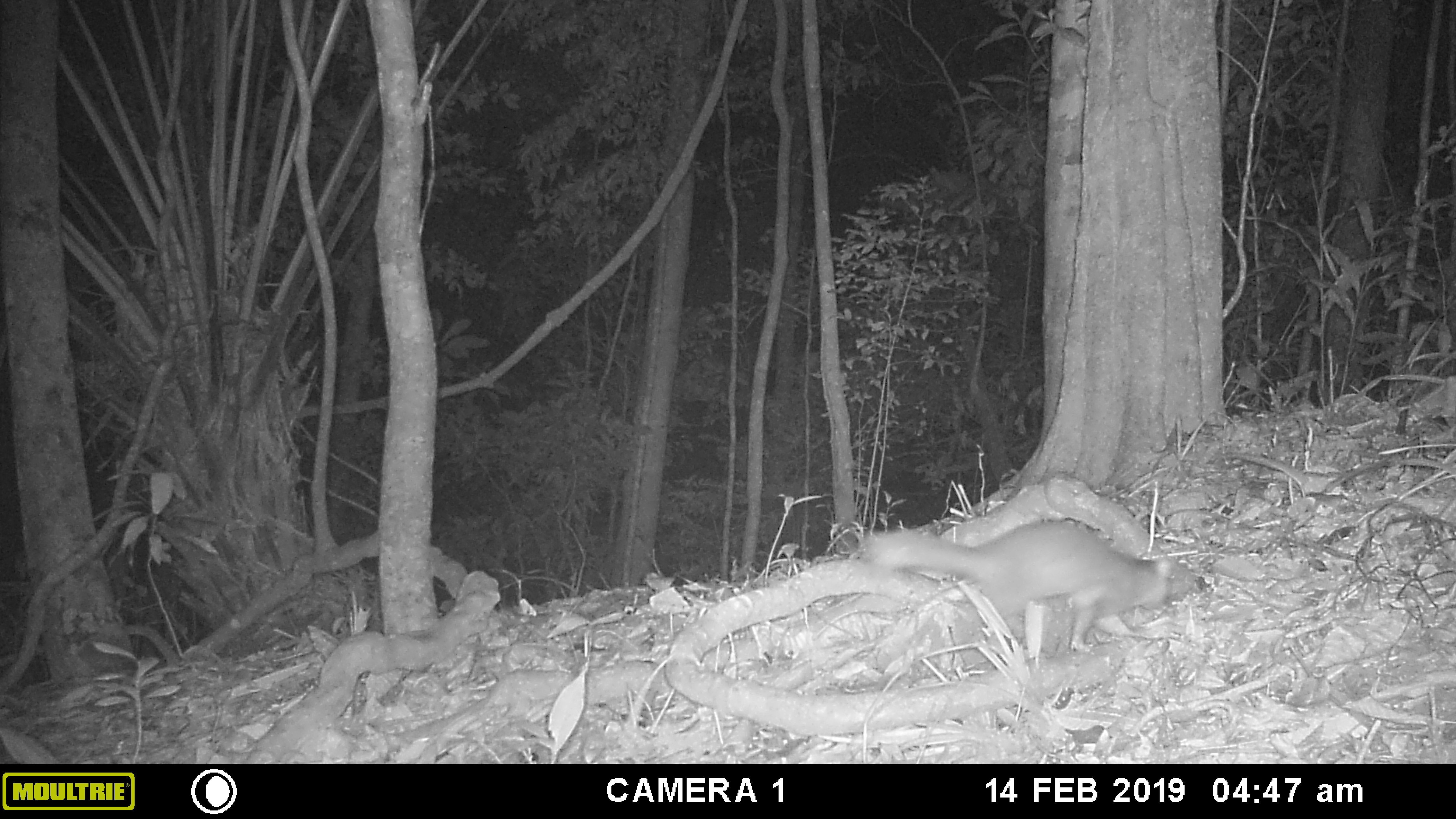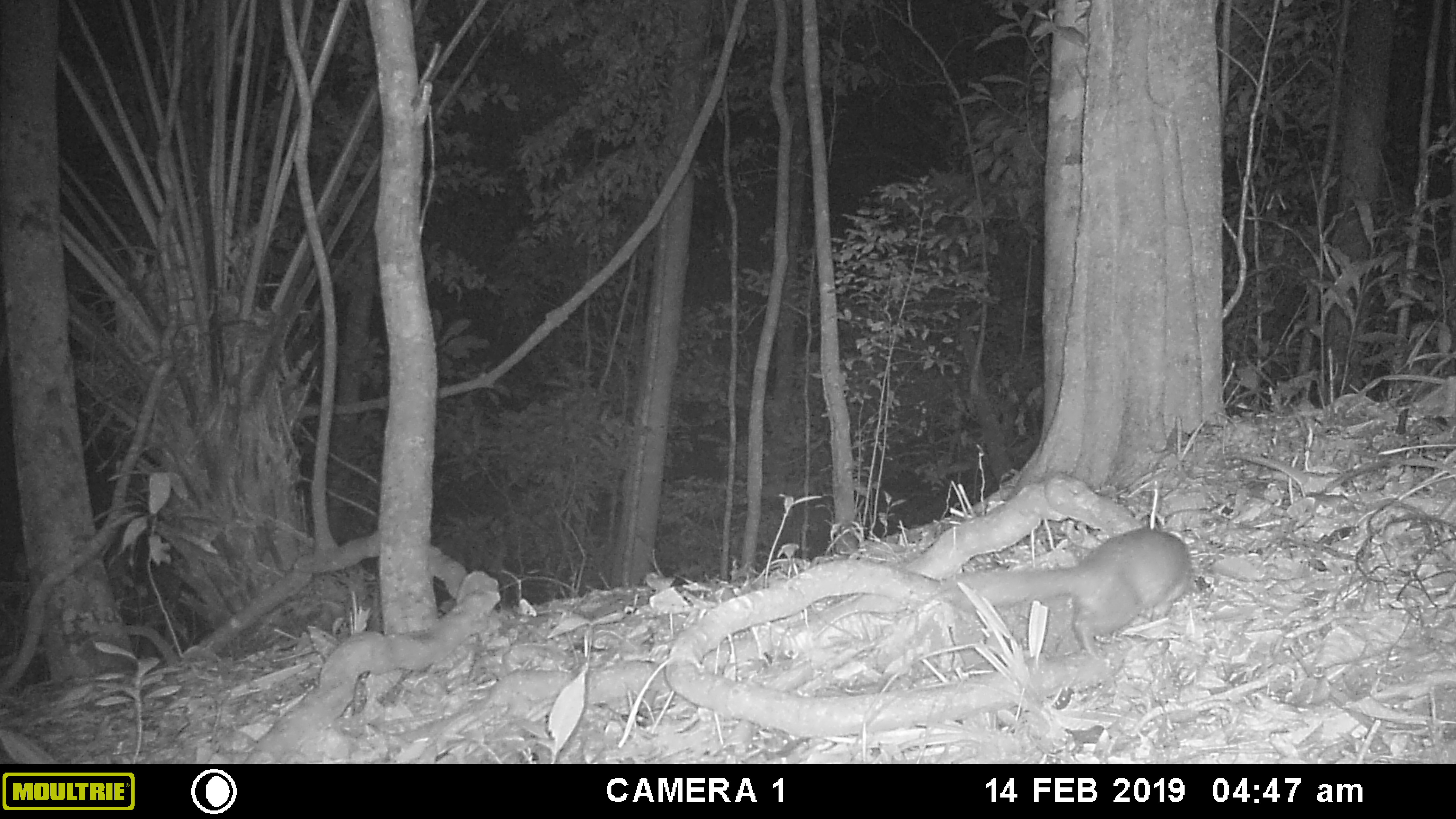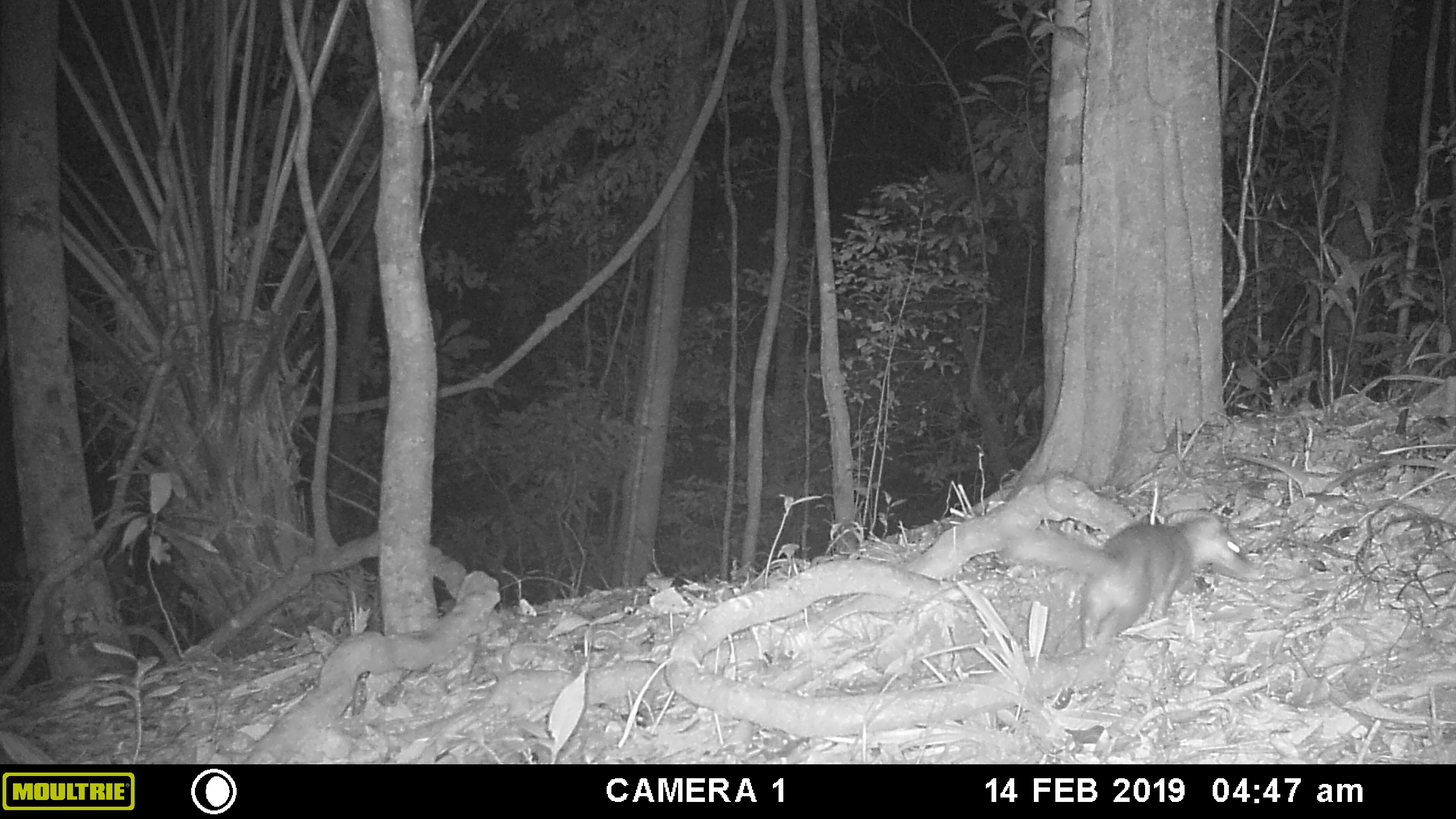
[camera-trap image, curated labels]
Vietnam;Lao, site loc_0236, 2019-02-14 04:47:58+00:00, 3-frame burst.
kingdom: Animalia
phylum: Chordata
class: Mammalia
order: Carnivora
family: Mustelidae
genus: Melogale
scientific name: Melogale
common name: ferret badger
Ferret badger (Melogale). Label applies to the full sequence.